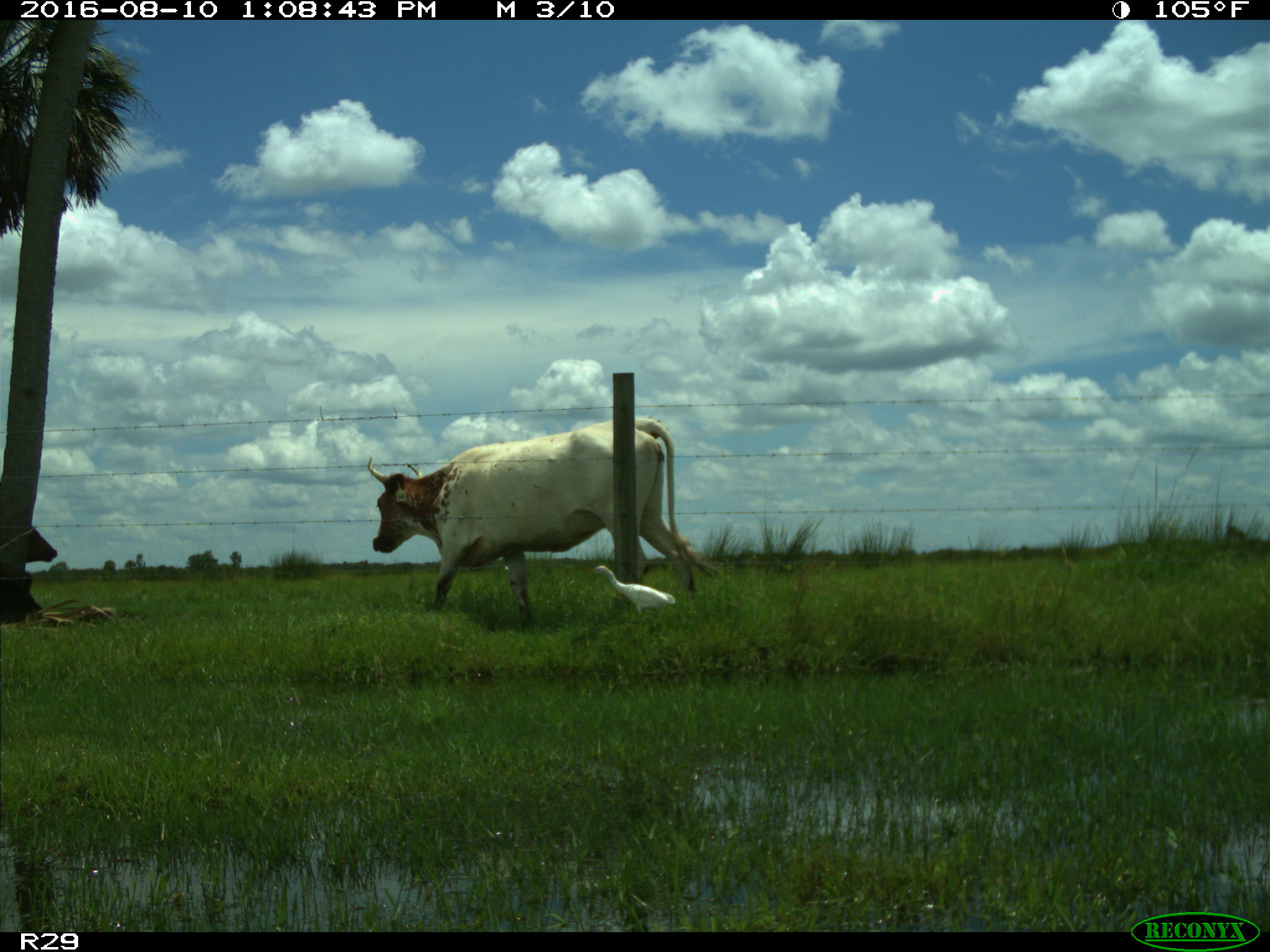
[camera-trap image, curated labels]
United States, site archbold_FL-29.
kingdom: Animalia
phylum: Chordata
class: Mammalia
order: Artiodactyla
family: Bovidae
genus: Bos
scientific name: Bos taurus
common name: domestic cow